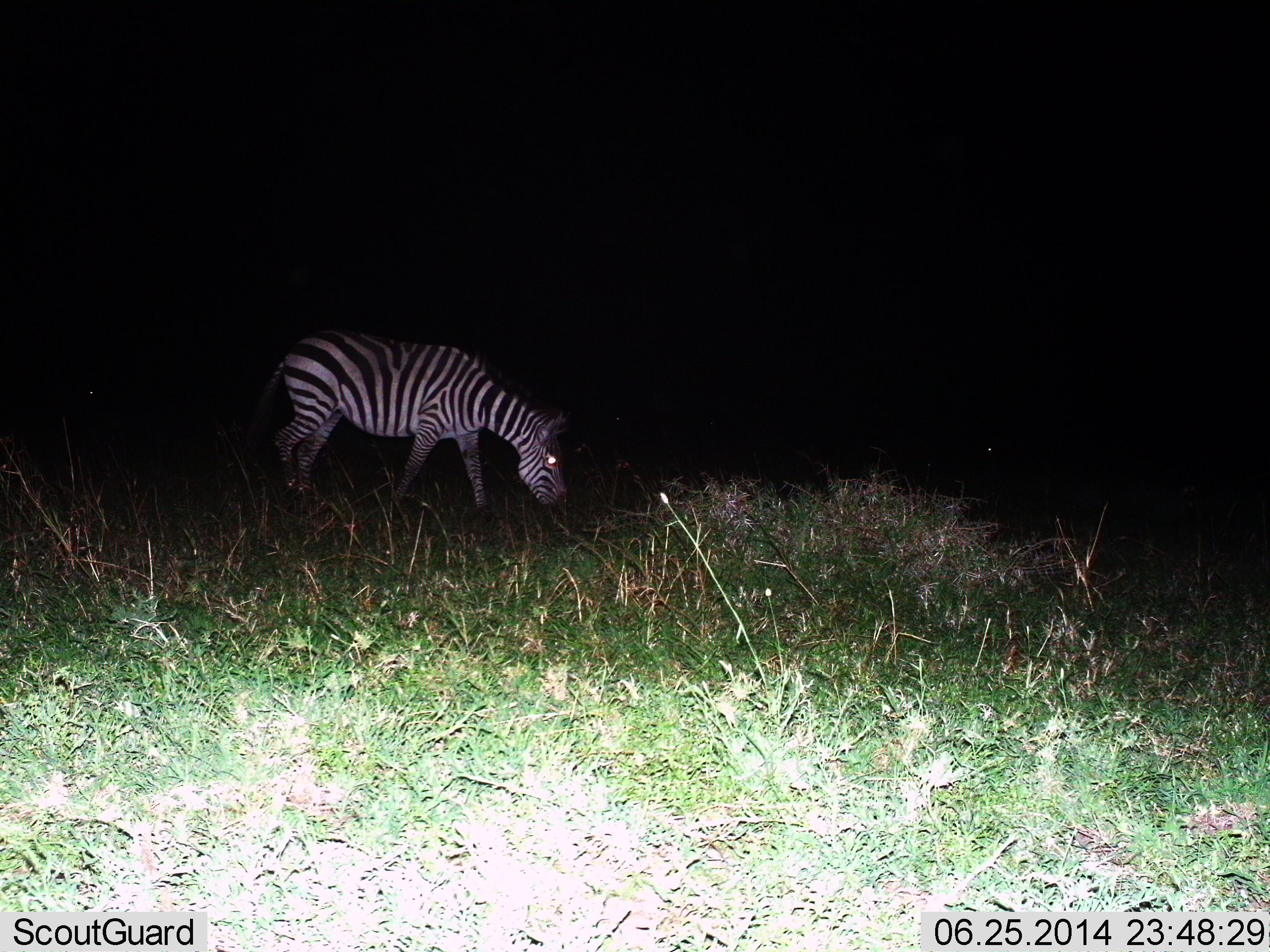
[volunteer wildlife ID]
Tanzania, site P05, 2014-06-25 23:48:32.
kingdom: Animalia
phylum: Chordata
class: Mammalia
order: Perissodactyla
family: Equidae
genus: Equus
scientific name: Equus quagga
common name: plains zebra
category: zebra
Zebra (plains zebra) (Equus quagga), count 1. Behavior (volunteer vote fractions): standing 20%, resting 0%, moving 4%, interacting 0%. Young present (vote fraction): 0%. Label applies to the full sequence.